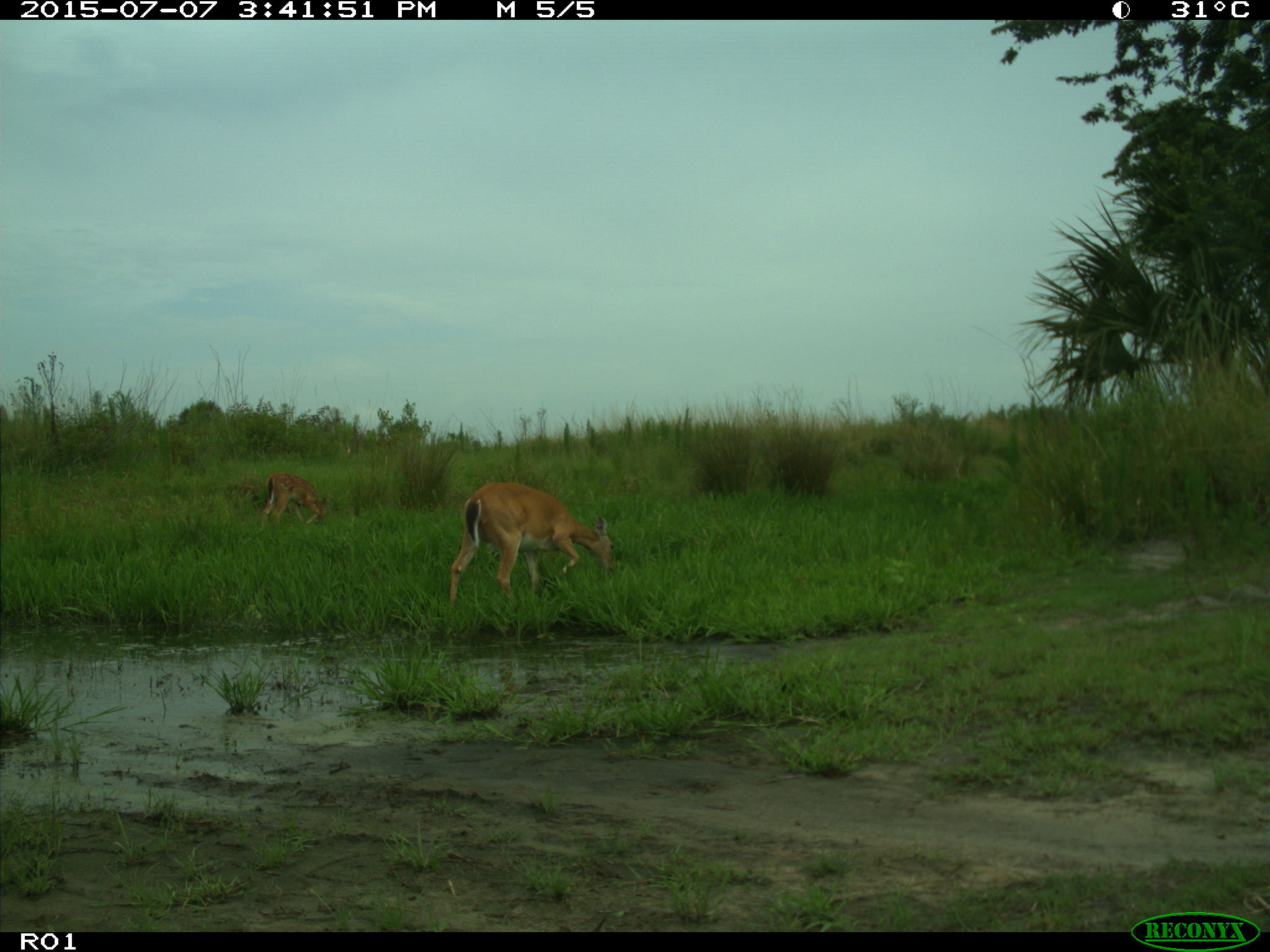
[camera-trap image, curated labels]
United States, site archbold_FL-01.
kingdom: Animalia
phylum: Chordata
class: Mammalia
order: Artiodactyla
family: Cervidae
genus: Odocoileus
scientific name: Odocoileus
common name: deer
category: unidentified deer